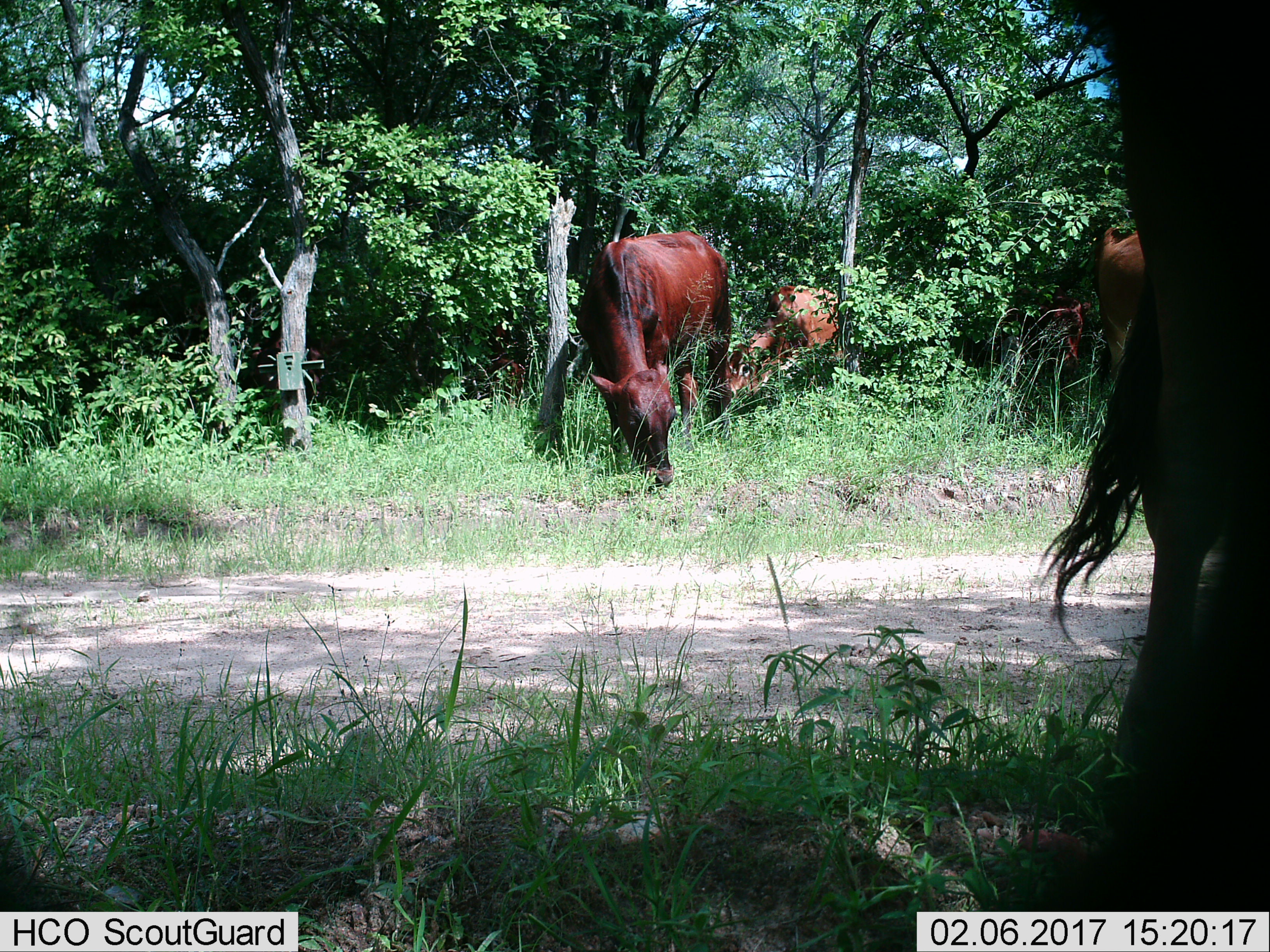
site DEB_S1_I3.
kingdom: Animalia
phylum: Chordata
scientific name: Vertebrata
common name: domestic animal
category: domesticanimal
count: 4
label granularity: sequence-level